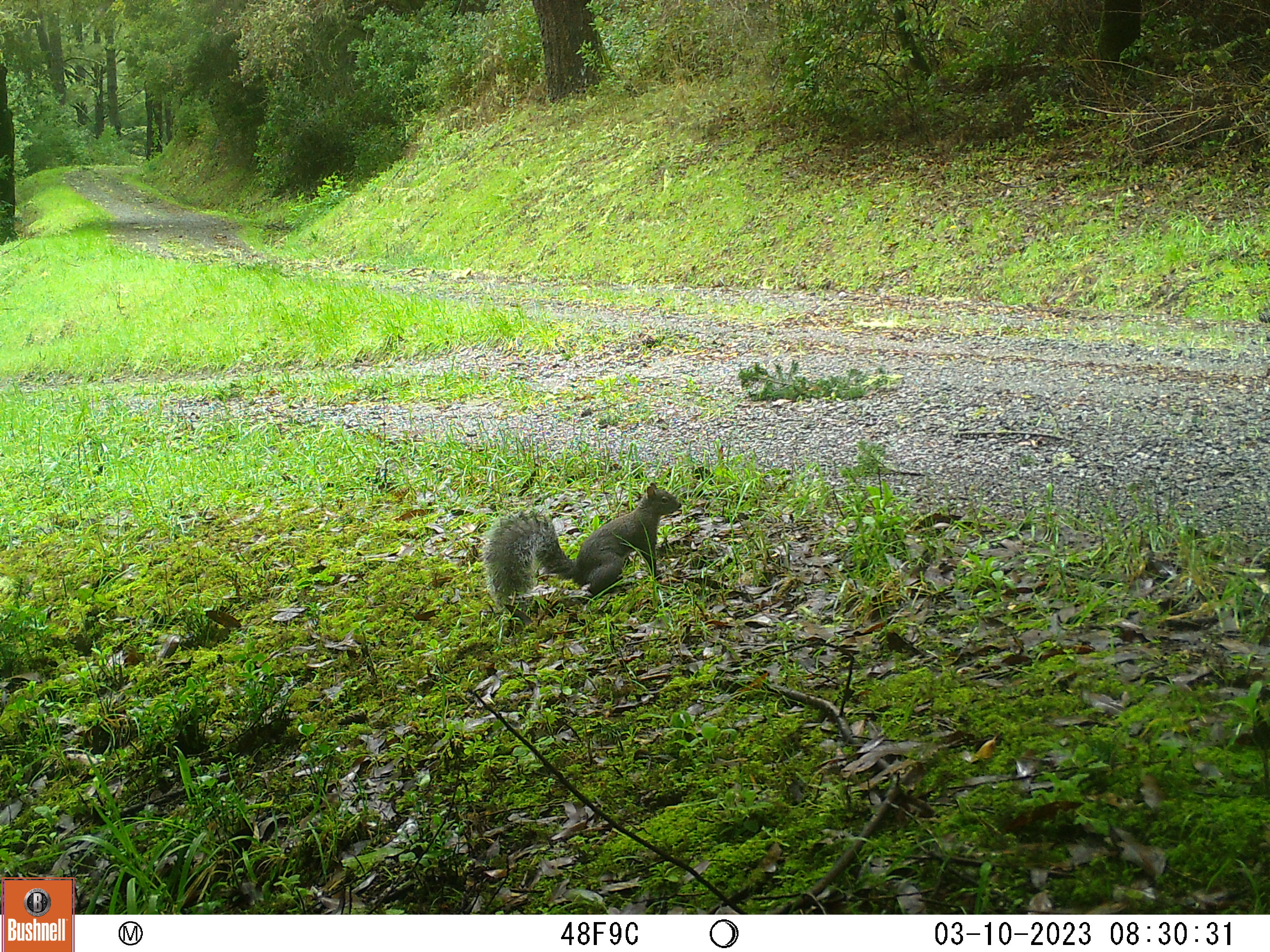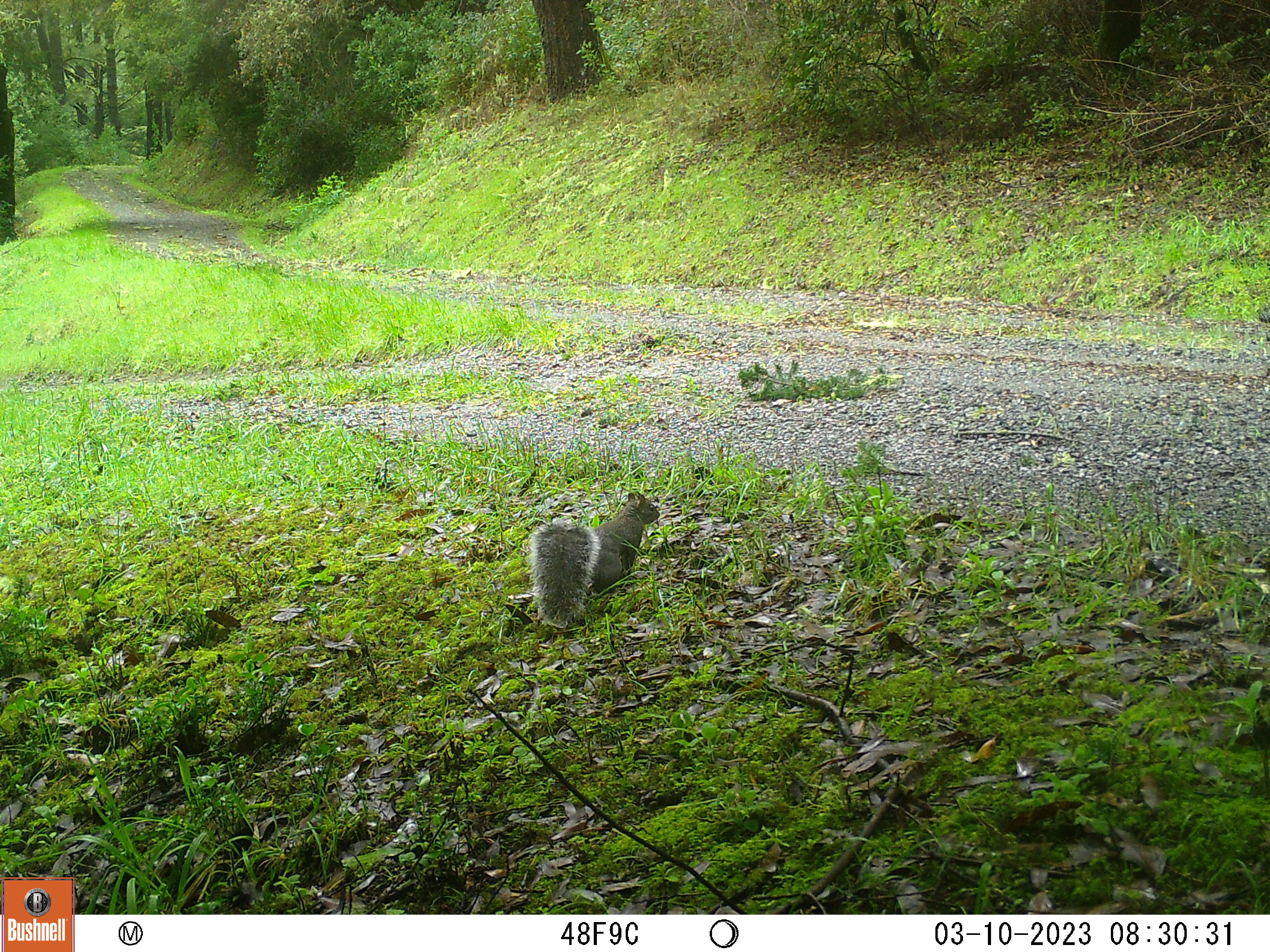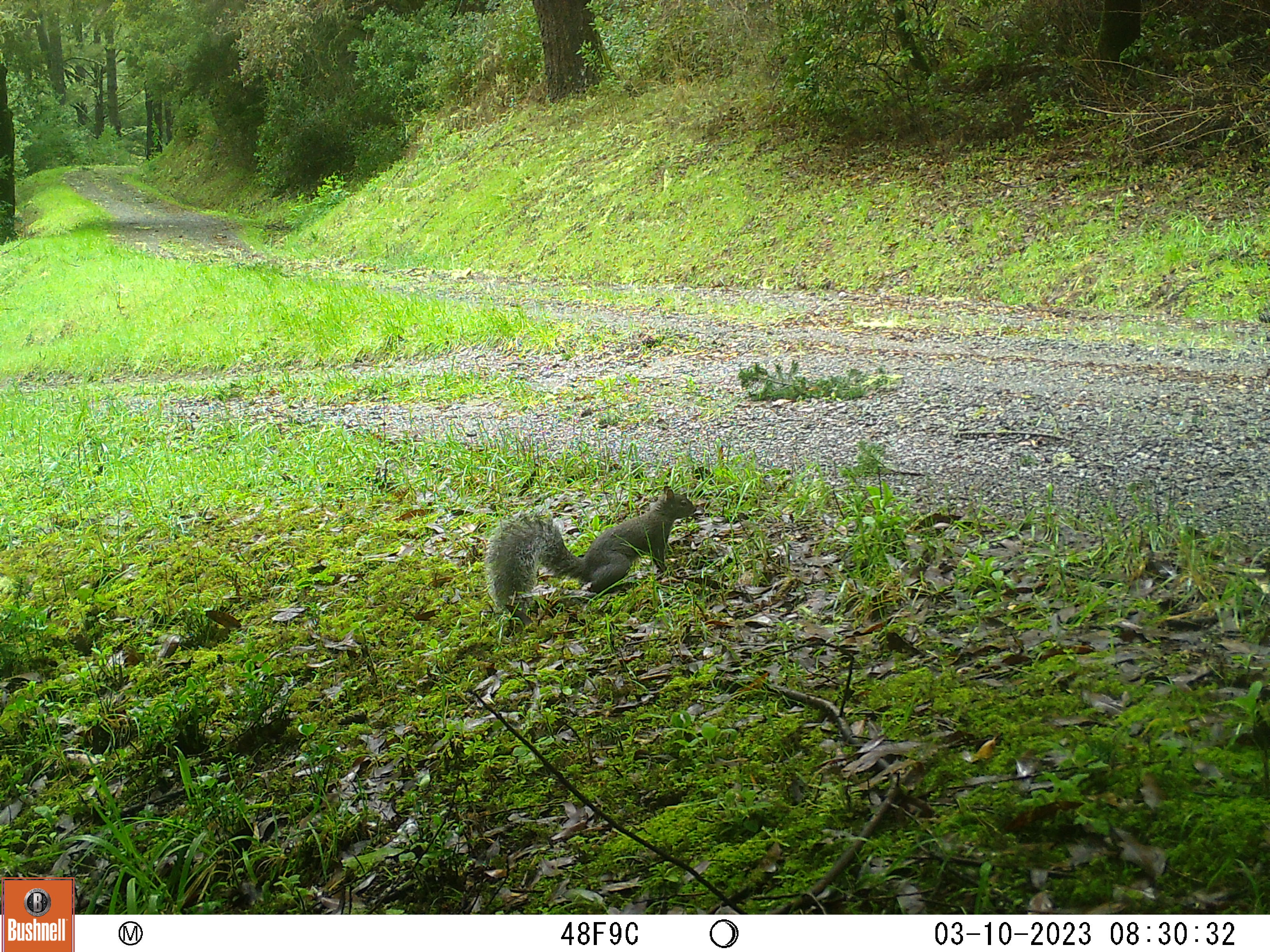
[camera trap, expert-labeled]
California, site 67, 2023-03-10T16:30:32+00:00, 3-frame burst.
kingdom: Animalia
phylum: Chordata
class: Mammalia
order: Rodentia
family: Sciuridae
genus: Sciurus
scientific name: Sciurus griseus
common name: western gray squirrel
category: western grey squirrel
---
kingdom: Animalia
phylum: Chordata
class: Mammalia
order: Rodentia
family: Sciuridae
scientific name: Sciuridae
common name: squirrel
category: unknown squirrel